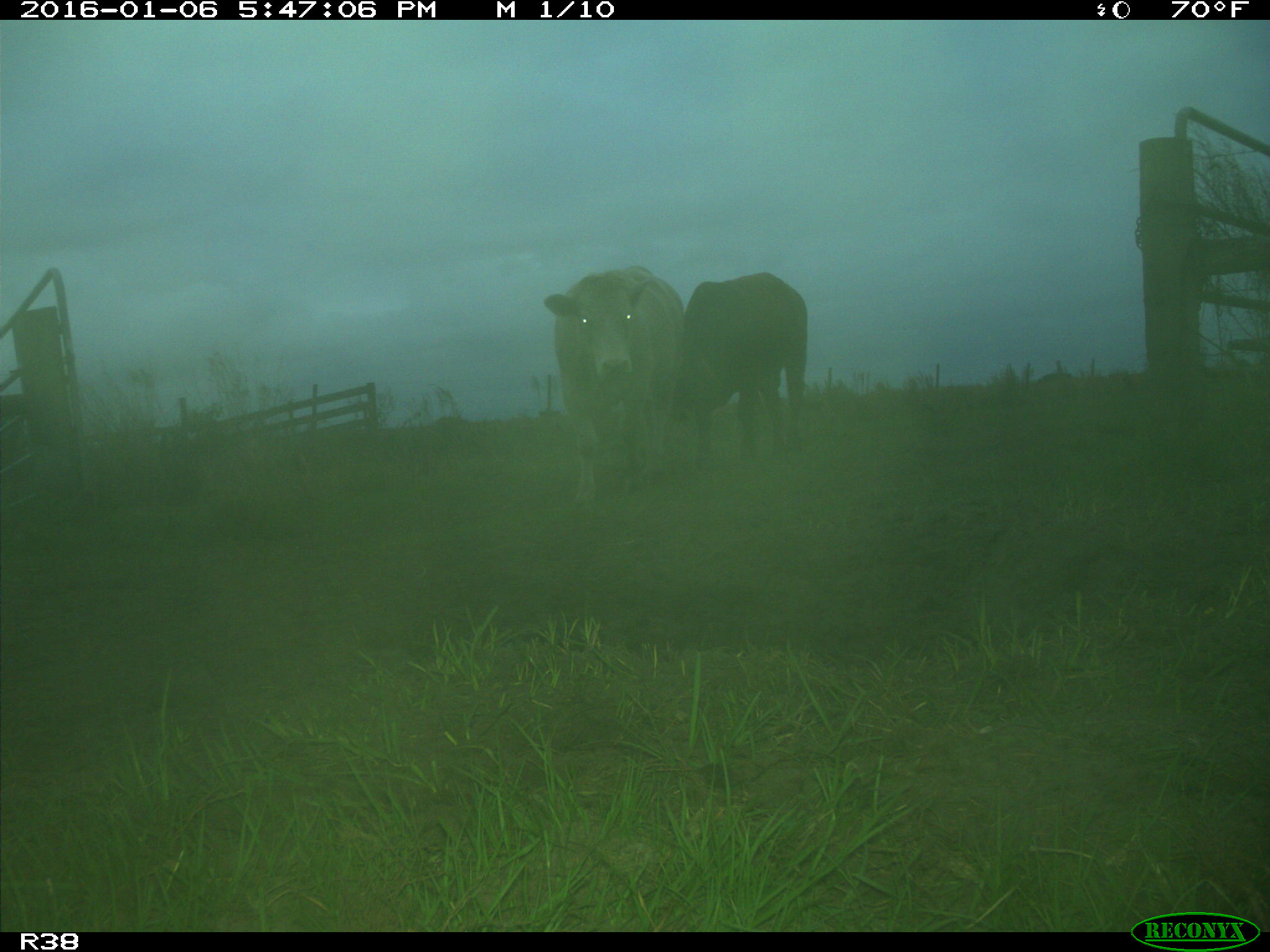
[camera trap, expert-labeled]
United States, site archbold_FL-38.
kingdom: Animalia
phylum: Chordata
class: Mammalia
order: Artiodactyla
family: Bovidae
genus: Bos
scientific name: Bos taurus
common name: domestic cow